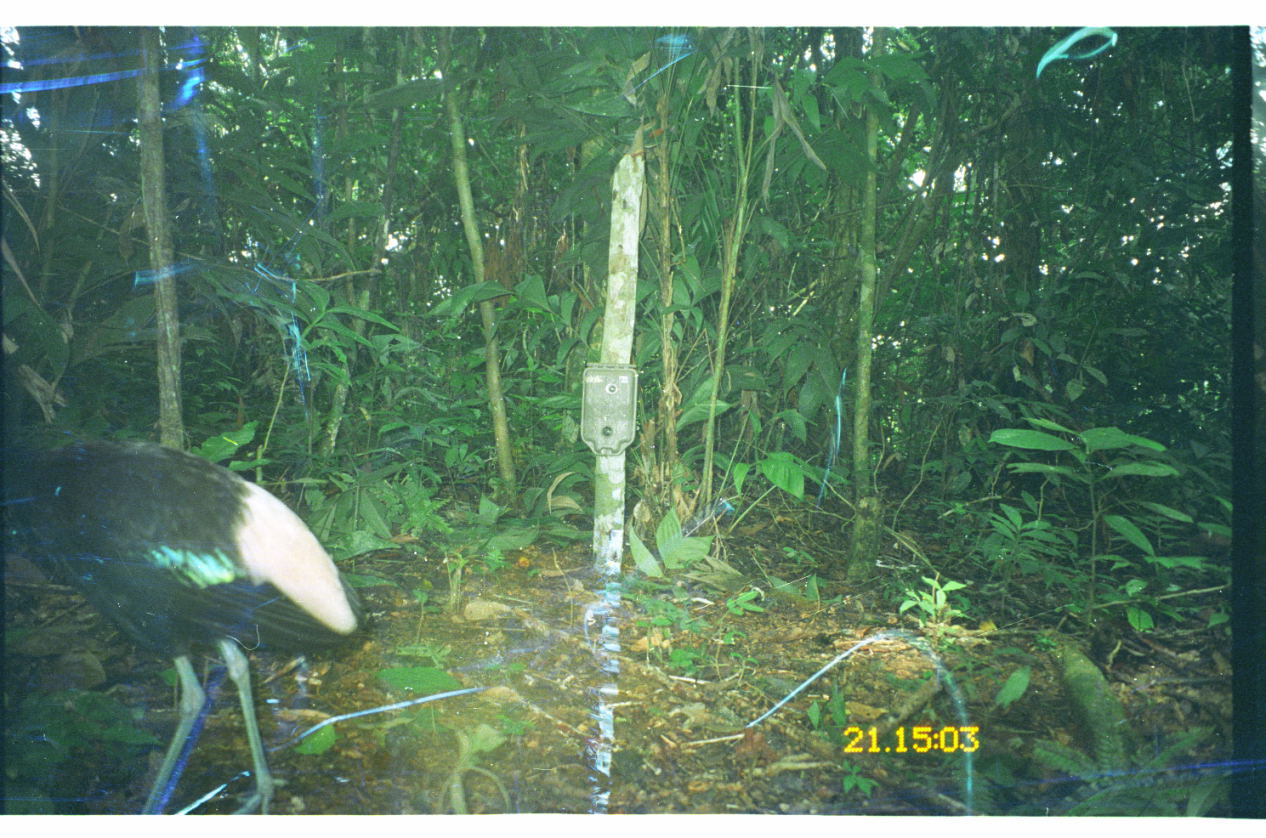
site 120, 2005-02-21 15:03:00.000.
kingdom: Animalia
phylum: Chordata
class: Aves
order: Gruiformes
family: Psophiidae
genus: Psophia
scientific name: Psophia leucoptera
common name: pale-winged trumpeter